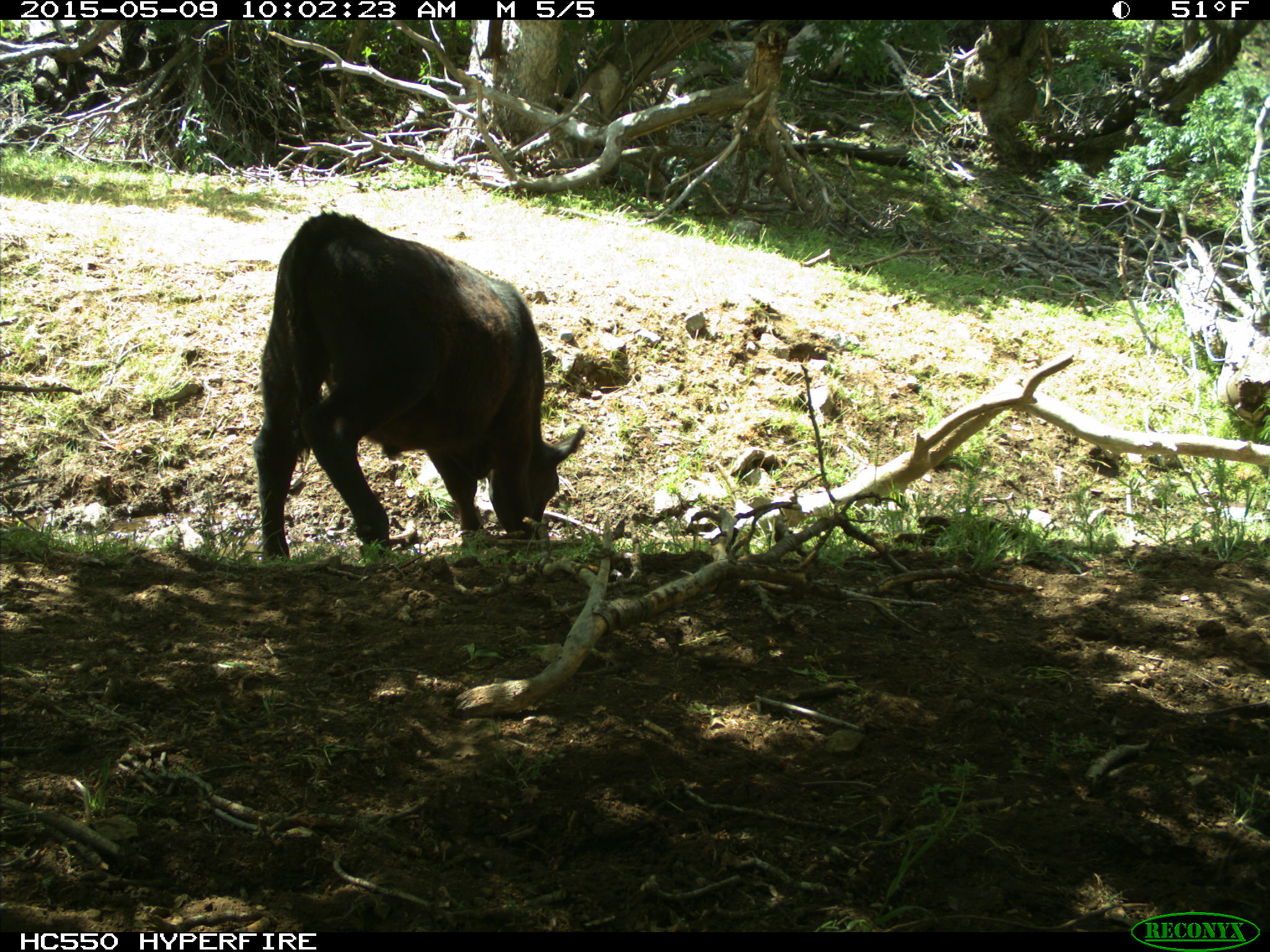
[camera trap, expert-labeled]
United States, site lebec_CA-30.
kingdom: Animalia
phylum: Chordata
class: Mammalia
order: Artiodactyla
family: Bovidae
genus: Bos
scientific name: Bos taurus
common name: domestic cow